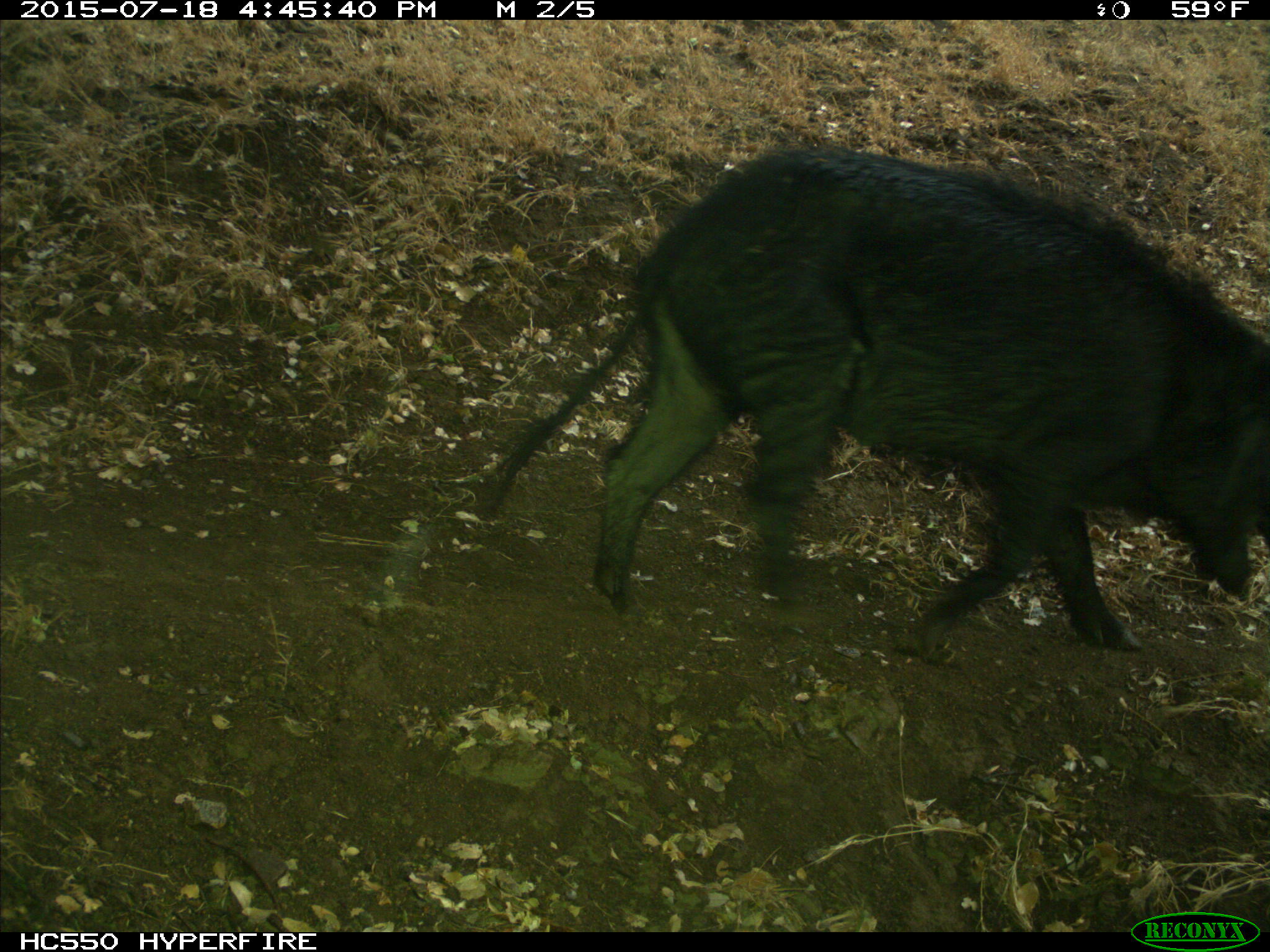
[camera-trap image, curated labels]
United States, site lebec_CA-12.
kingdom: Animalia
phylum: Chordata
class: Mammalia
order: Artiodactyla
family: Suidae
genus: Sus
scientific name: Sus scrofa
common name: wild boar